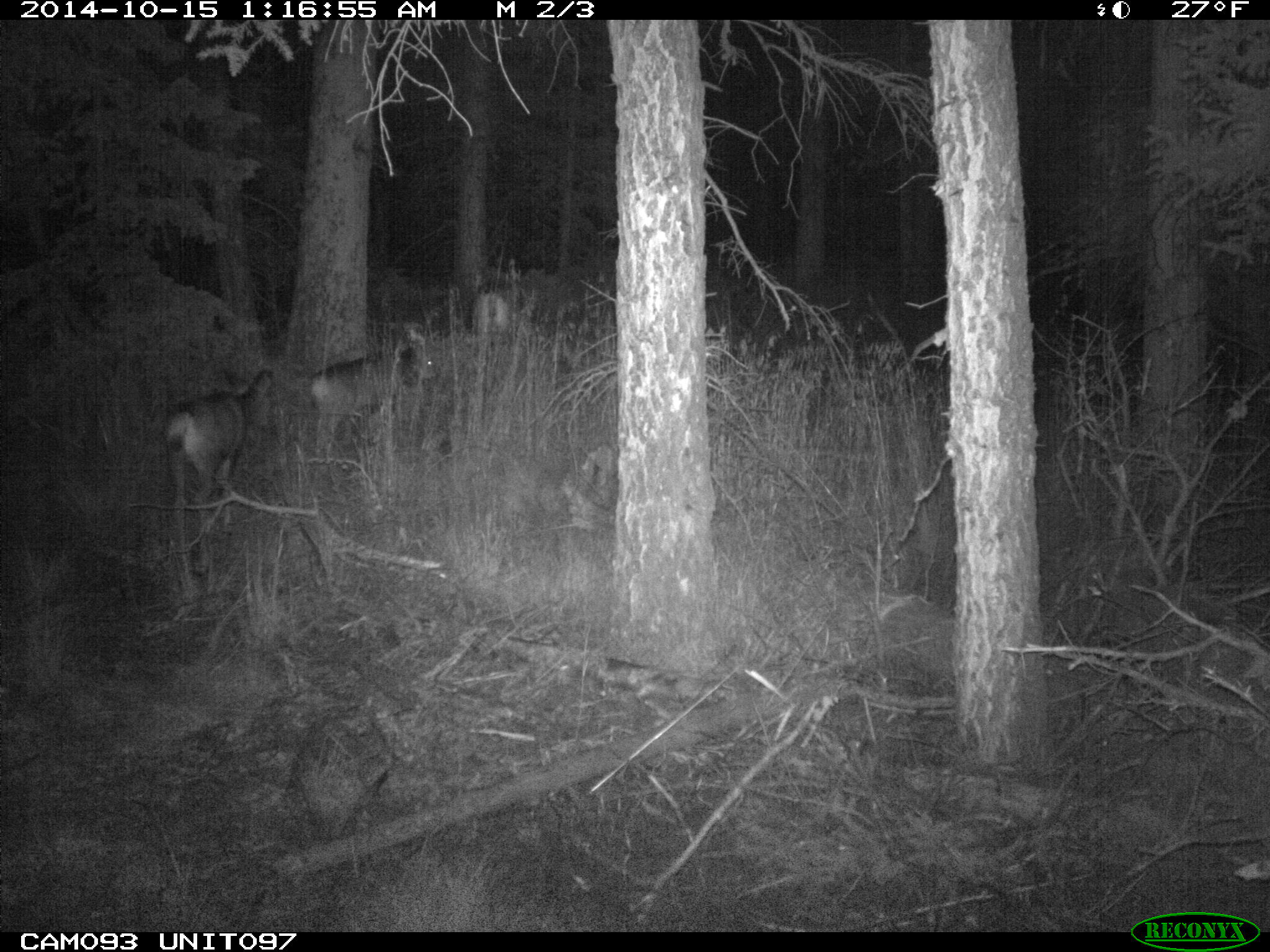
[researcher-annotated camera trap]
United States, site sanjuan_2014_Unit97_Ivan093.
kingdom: Animalia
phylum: Chordata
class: Mammalia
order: Artiodactyla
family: Cervidae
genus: Odocoileus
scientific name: Odocoileus hemionus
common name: mule deer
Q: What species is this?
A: Odocoileus hemionus (mule deer).